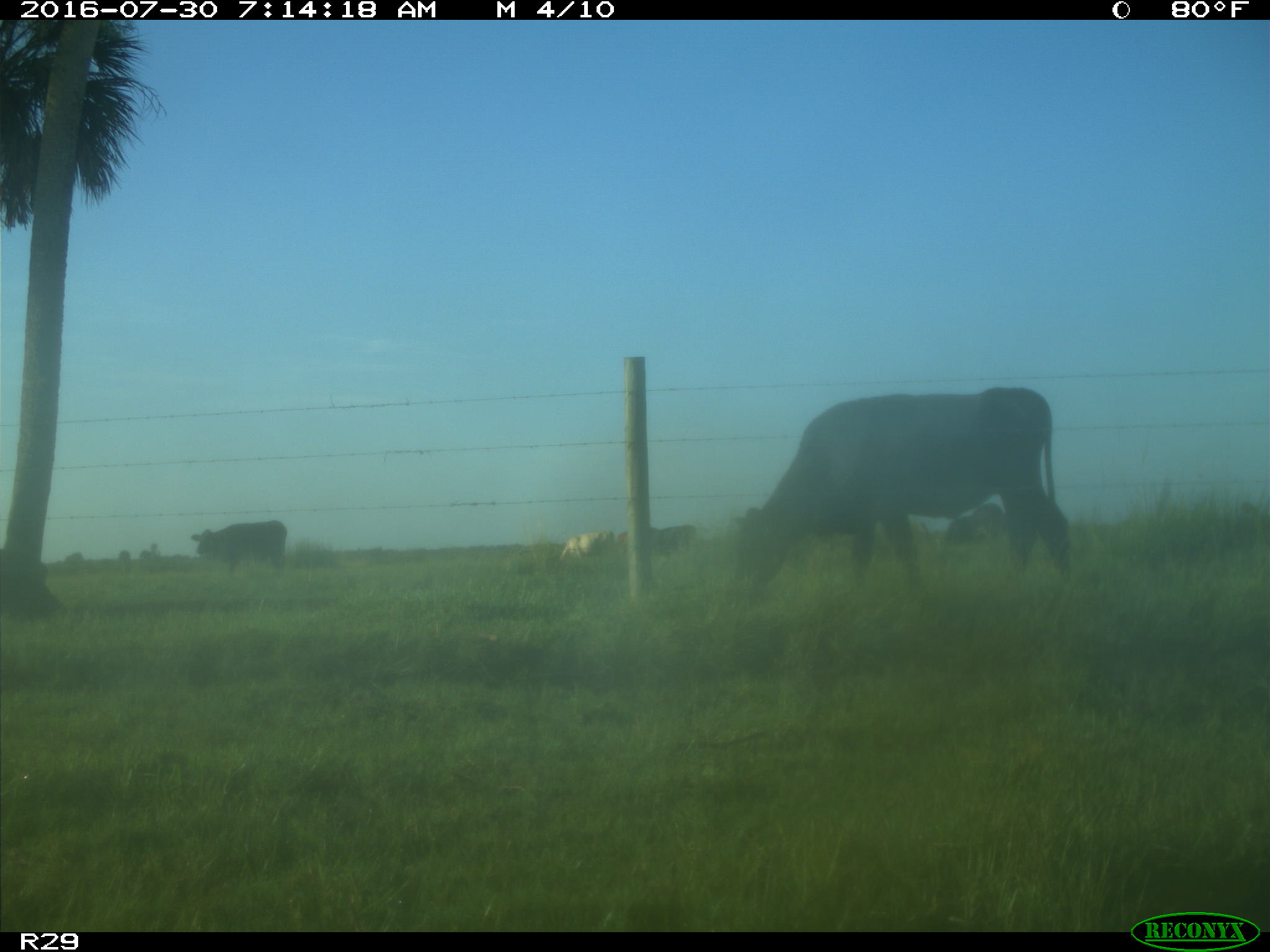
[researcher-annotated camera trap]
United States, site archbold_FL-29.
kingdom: Animalia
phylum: Chordata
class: Mammalia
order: Artiodactyla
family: Bovidae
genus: Bos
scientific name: Bos taurus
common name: domestic cow